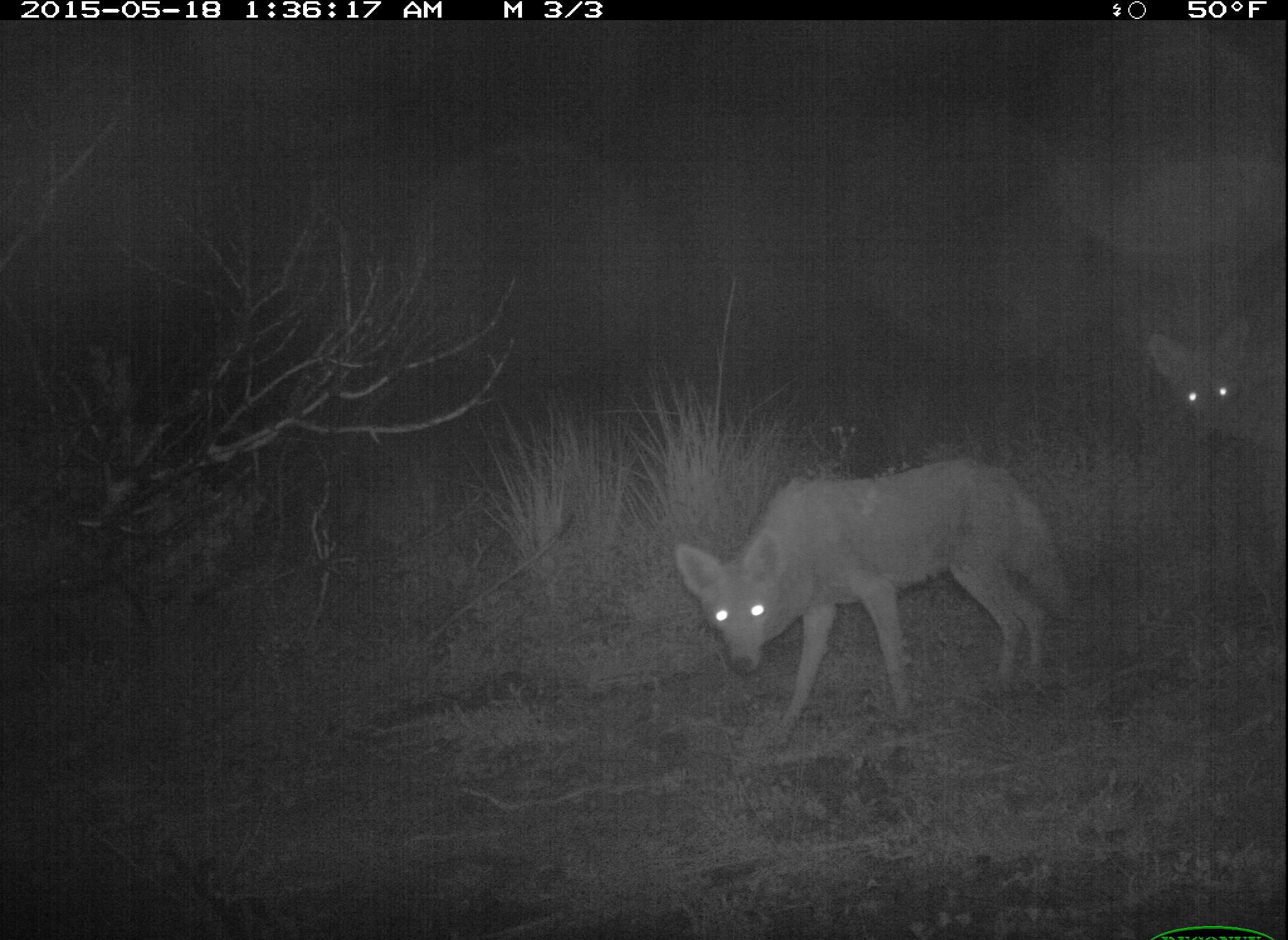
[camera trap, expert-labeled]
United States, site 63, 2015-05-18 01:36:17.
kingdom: Animalia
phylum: Chordata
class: Mammalia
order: Carnivora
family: Canidae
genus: Canis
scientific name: Canis latrans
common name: coyote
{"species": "coyote (Canis latrans)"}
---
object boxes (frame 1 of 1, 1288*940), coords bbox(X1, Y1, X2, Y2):
coyote: bbox(671, 453, 1075, 748); bbox(1145, 318, 1287, 459)